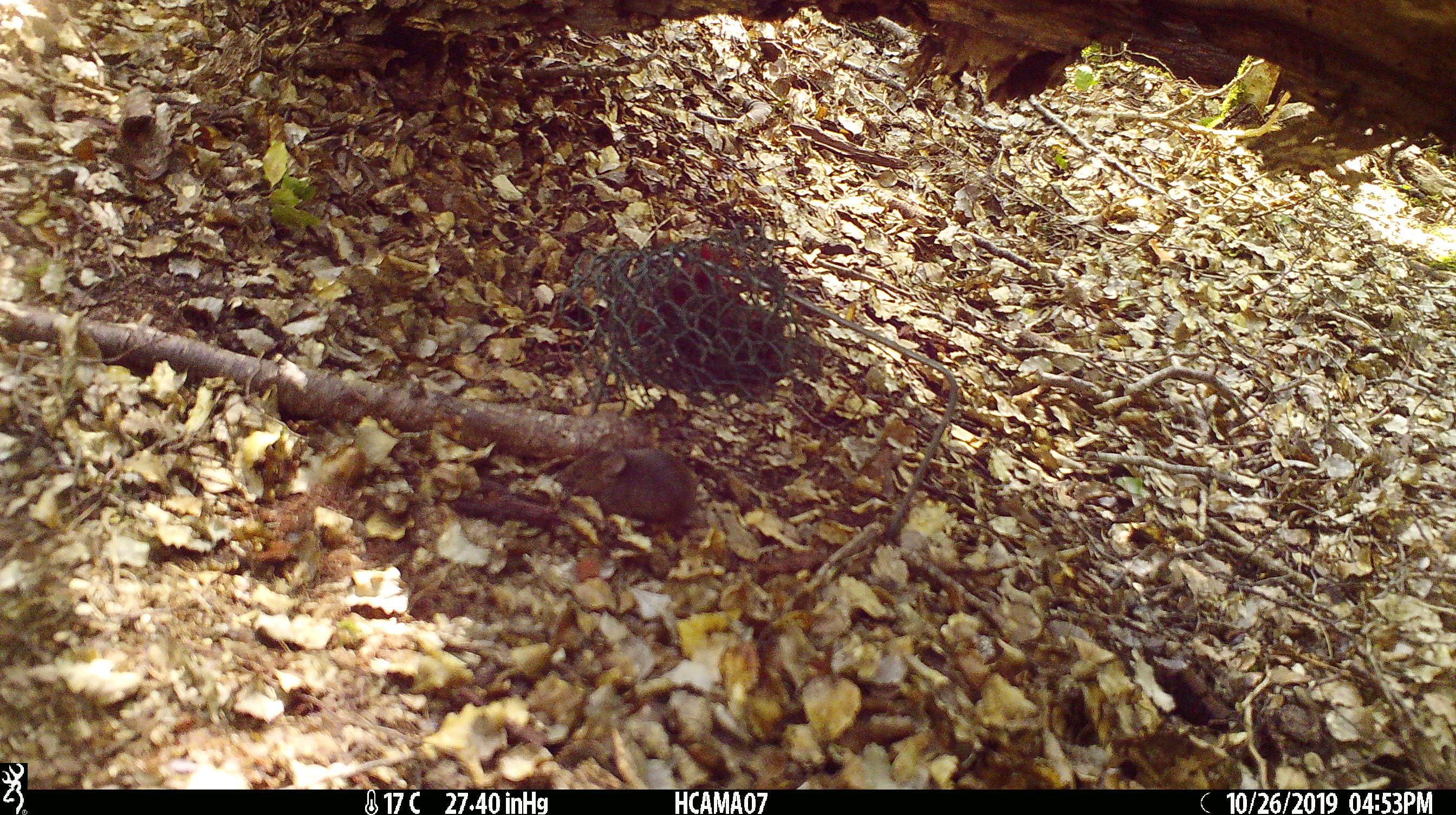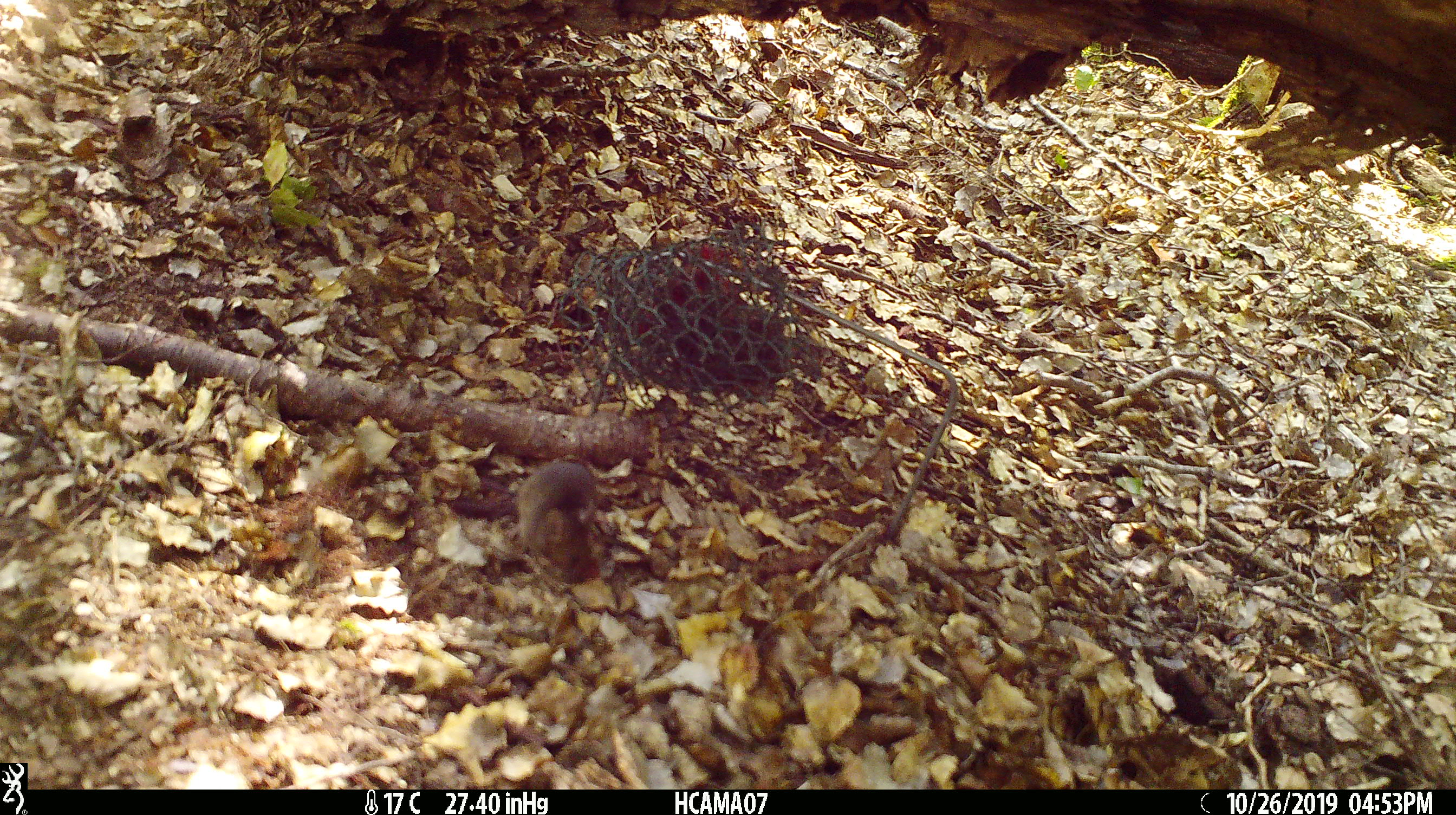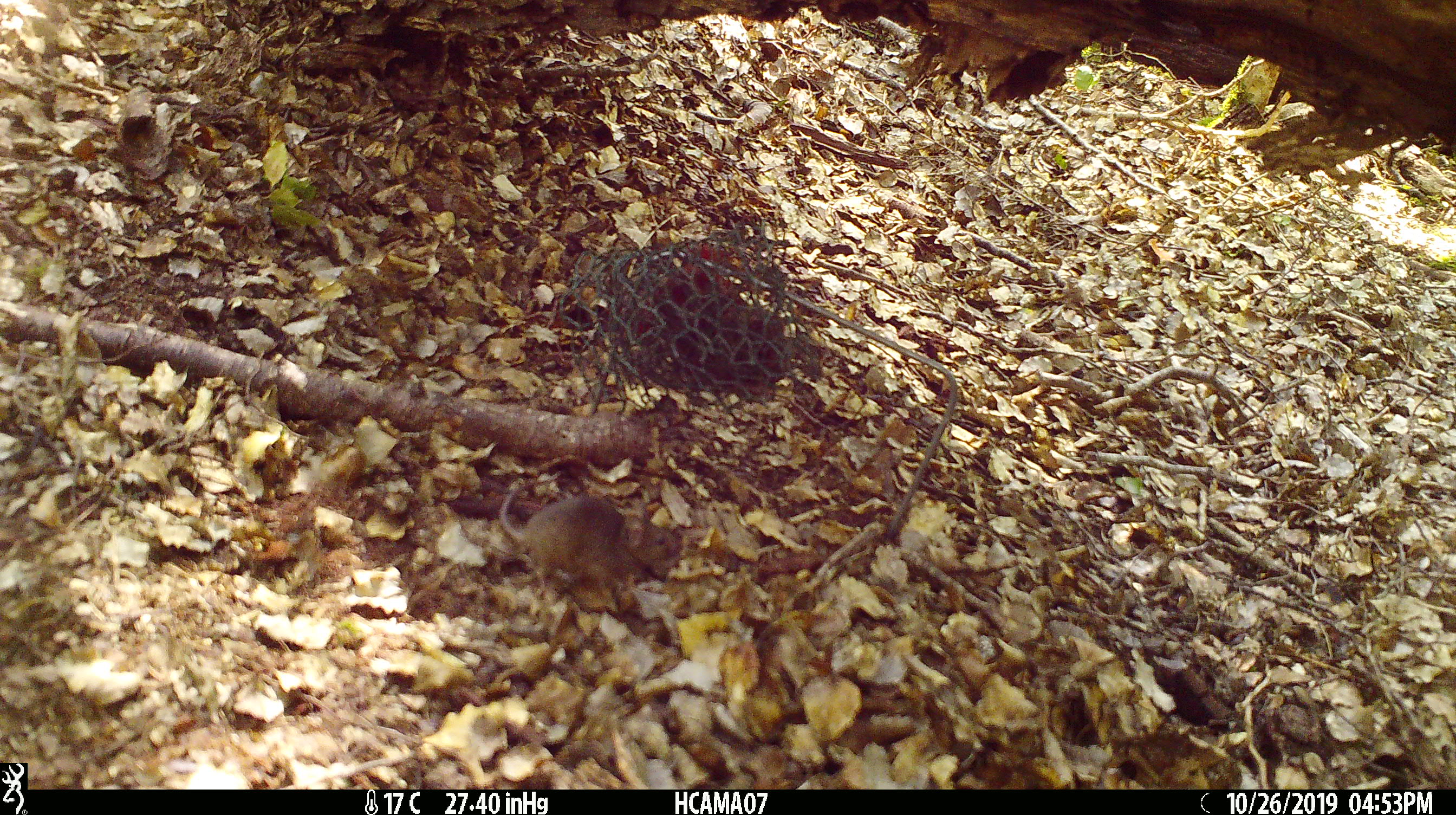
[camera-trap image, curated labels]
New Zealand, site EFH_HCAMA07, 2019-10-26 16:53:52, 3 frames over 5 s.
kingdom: Animalia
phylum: Chordata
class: Mammalia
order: Rodentia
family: Muridae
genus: Mus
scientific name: Mus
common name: mouse